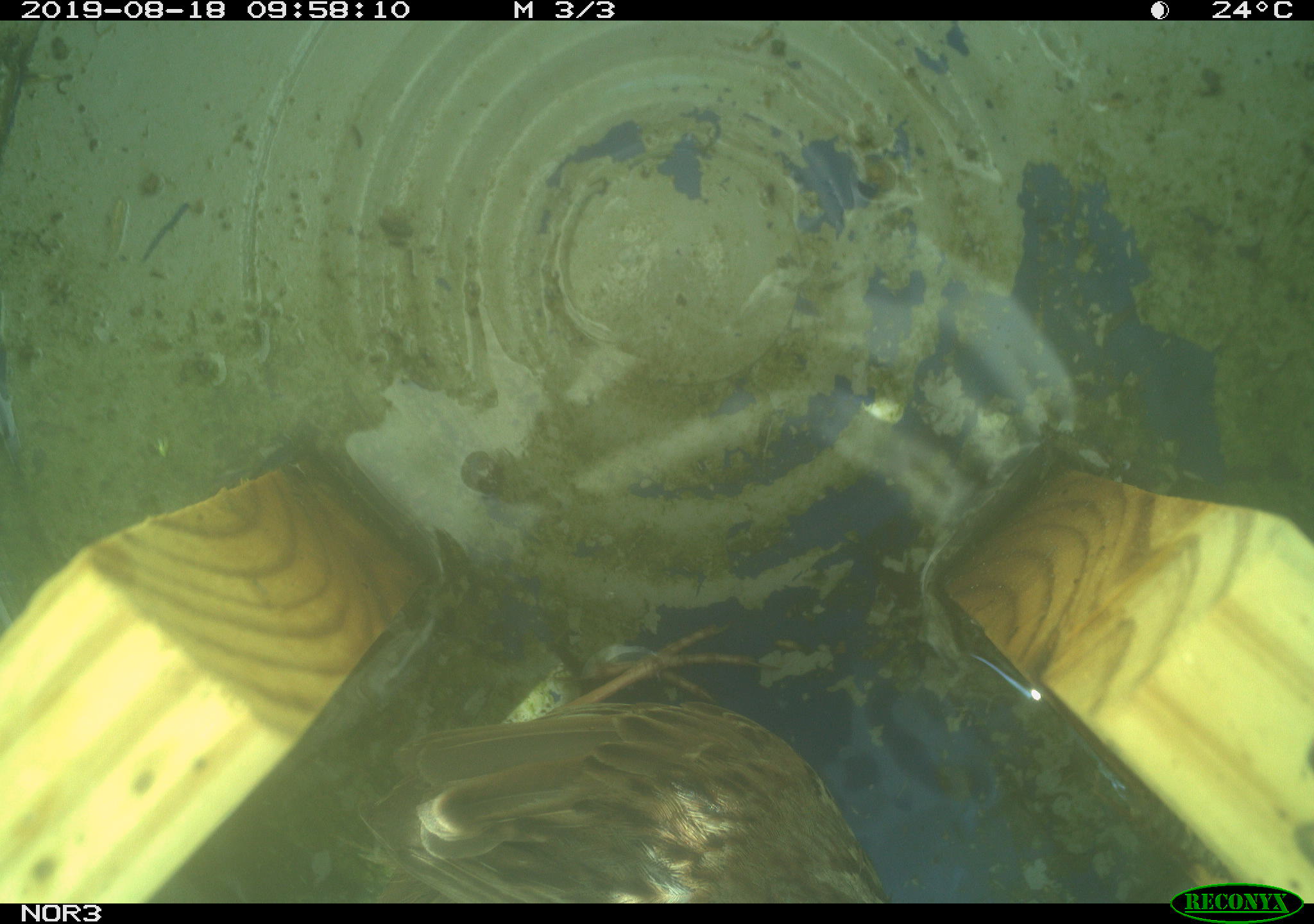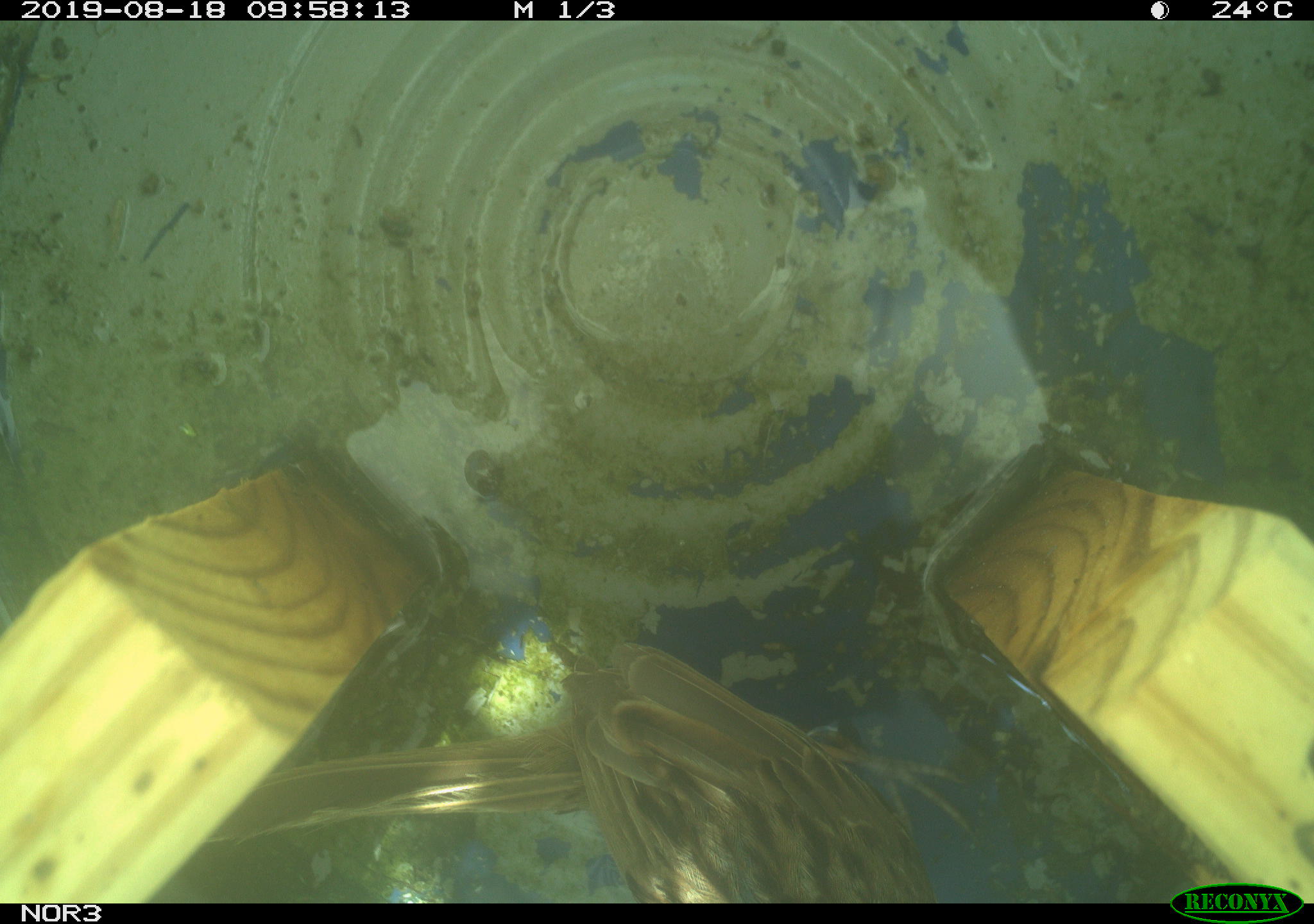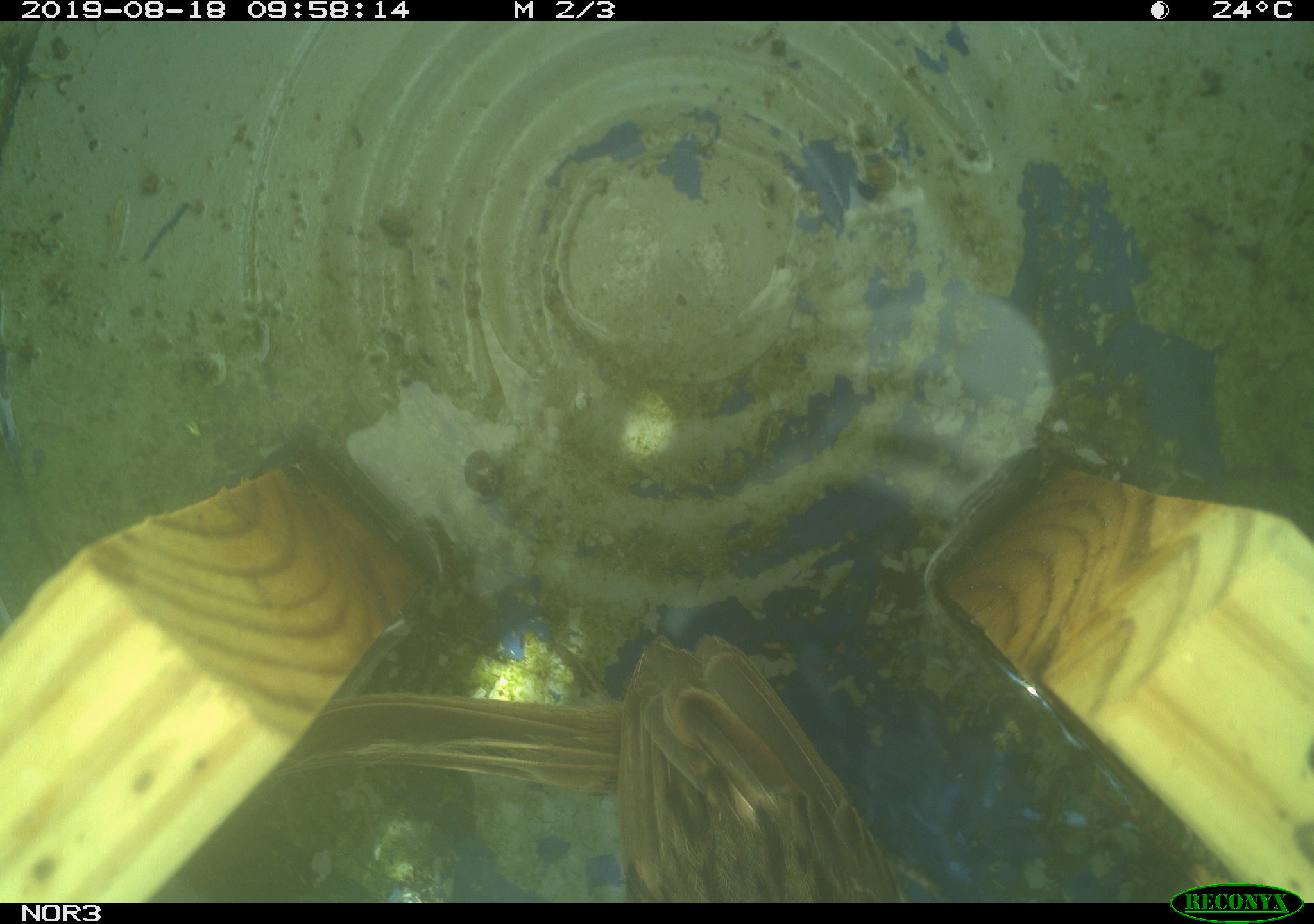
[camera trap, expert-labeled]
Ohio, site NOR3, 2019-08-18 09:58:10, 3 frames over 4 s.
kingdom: Animalia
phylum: Chordata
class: Aves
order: Passeriformes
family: Passerellidae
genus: Melospiza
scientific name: Melospiza melodia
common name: song sparrow